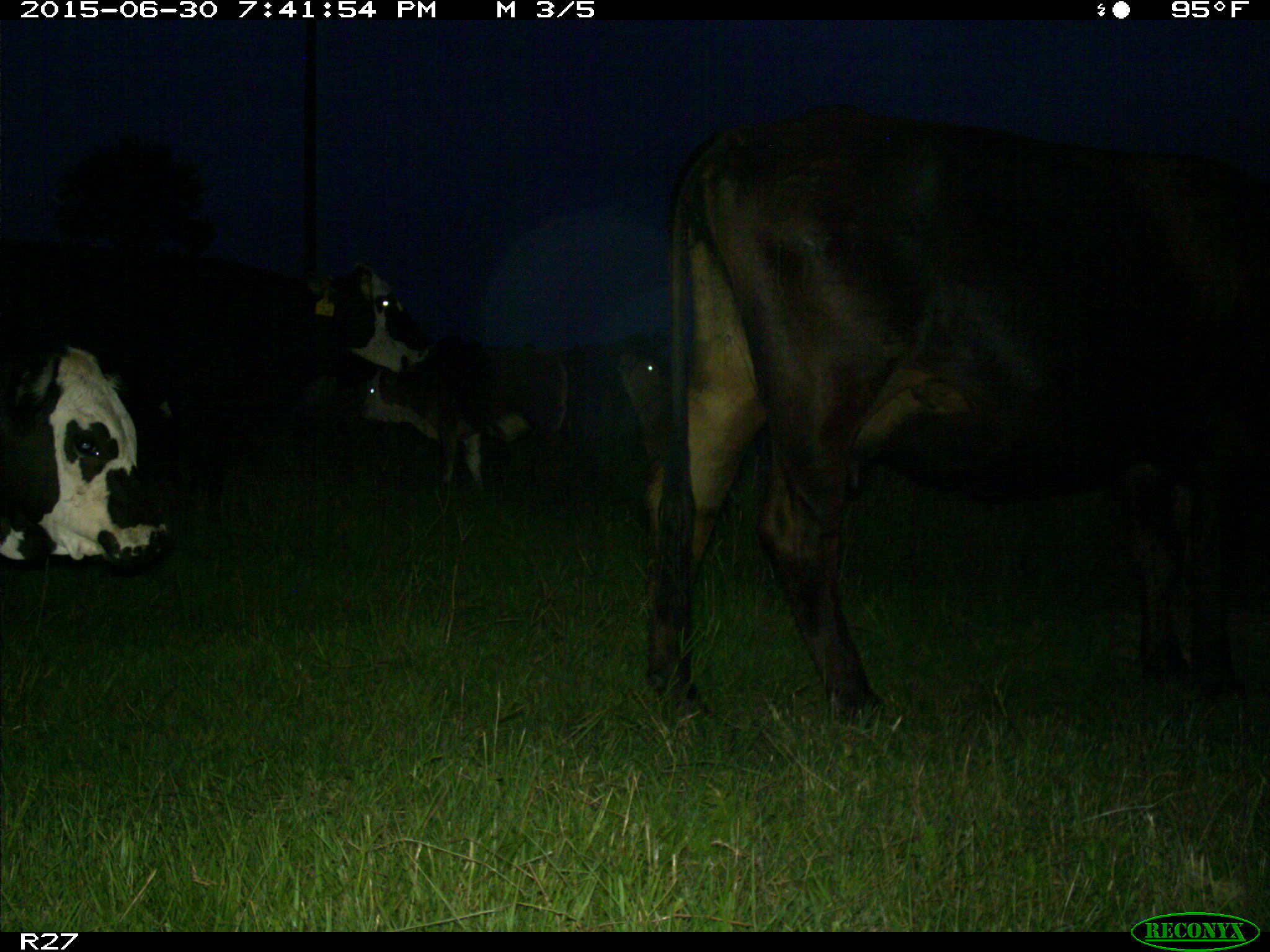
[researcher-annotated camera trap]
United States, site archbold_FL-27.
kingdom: Animalia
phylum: Chordata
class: Mammalia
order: Artiodactyla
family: Bovidae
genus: Bos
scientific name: Bos taurus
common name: domestic cow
Bos taurus (domestic cow).